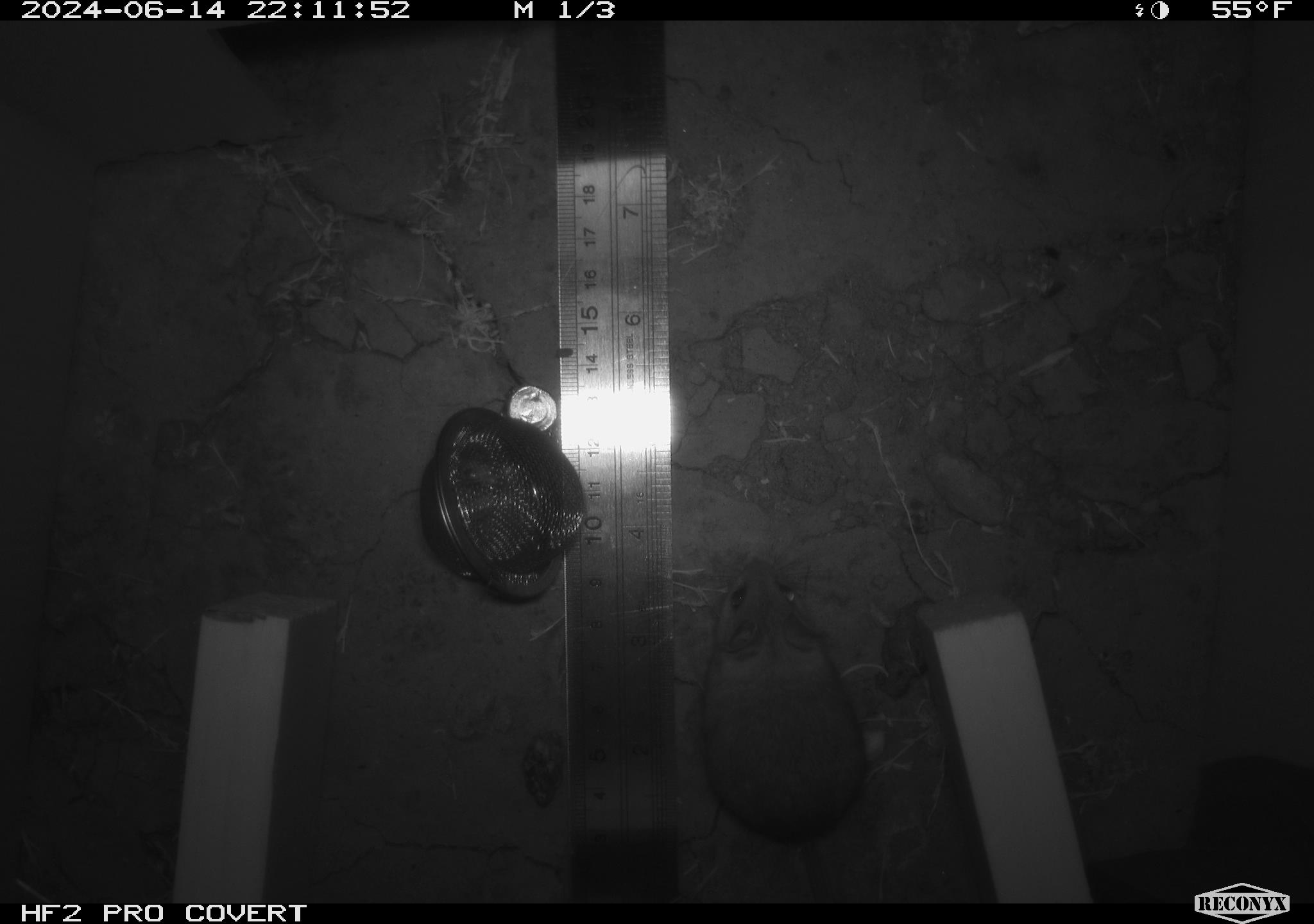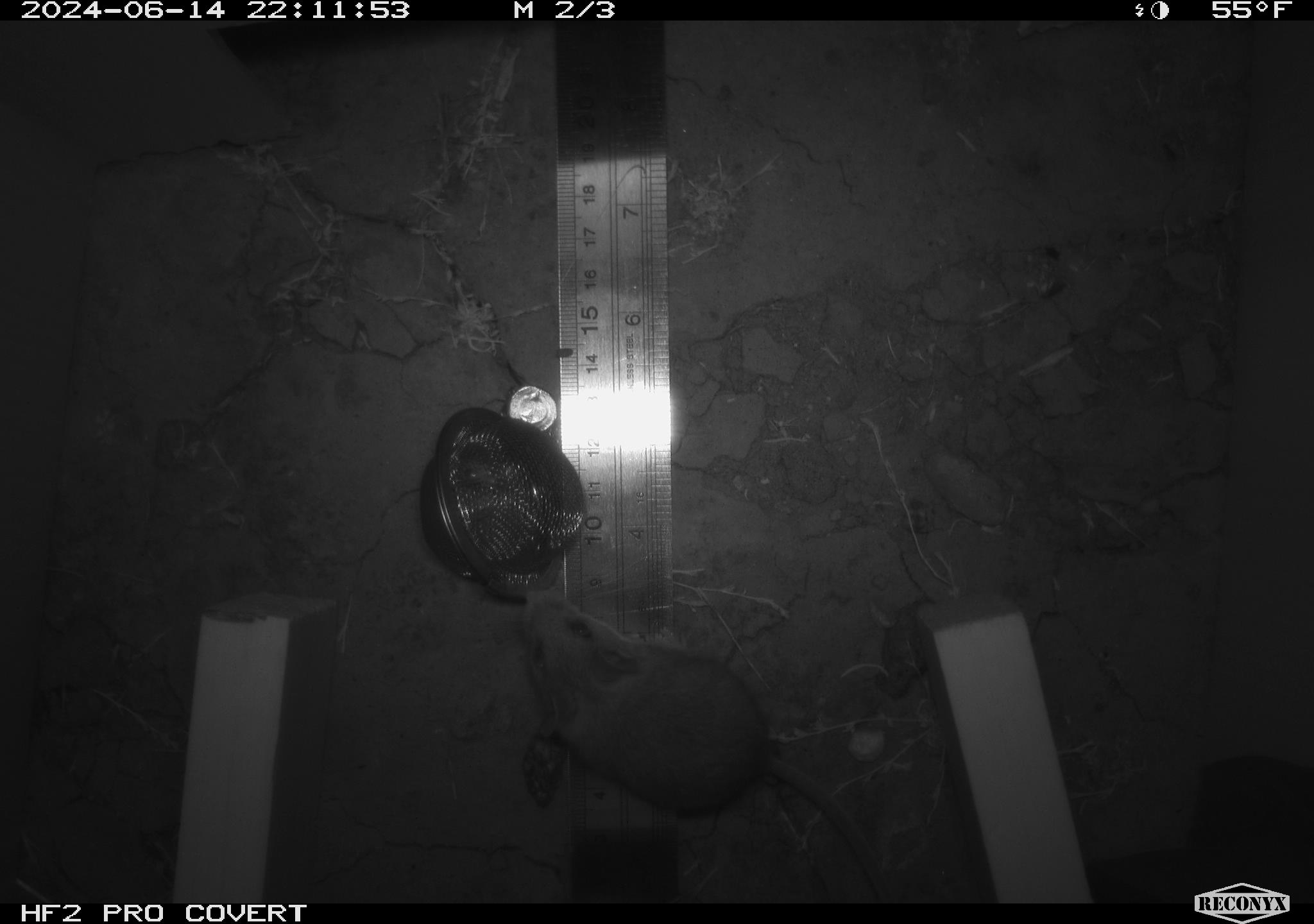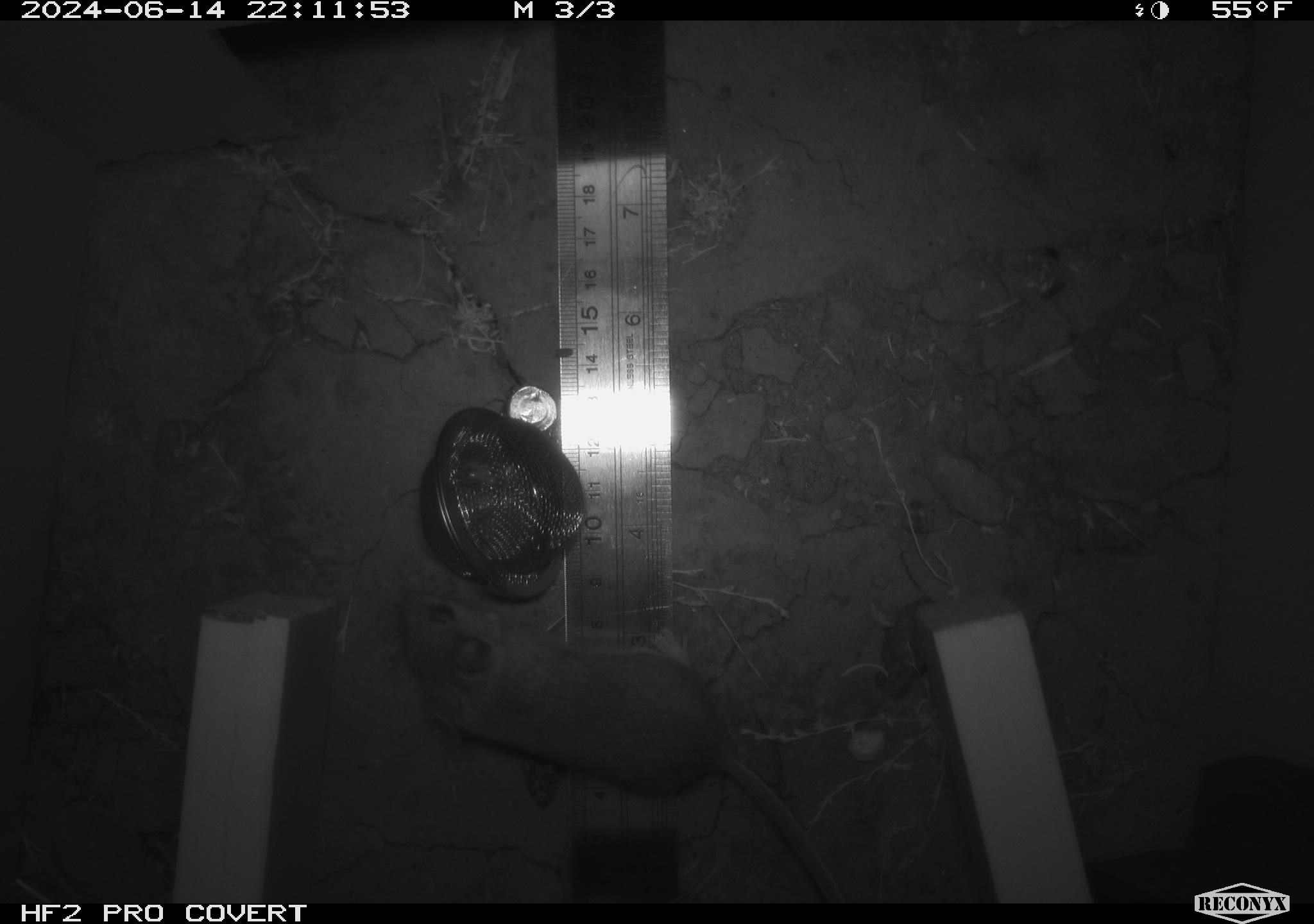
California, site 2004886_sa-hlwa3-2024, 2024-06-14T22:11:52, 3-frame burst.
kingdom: Animalia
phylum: Chordata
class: Mammalia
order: Rodentia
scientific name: Rodentia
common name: mouse species